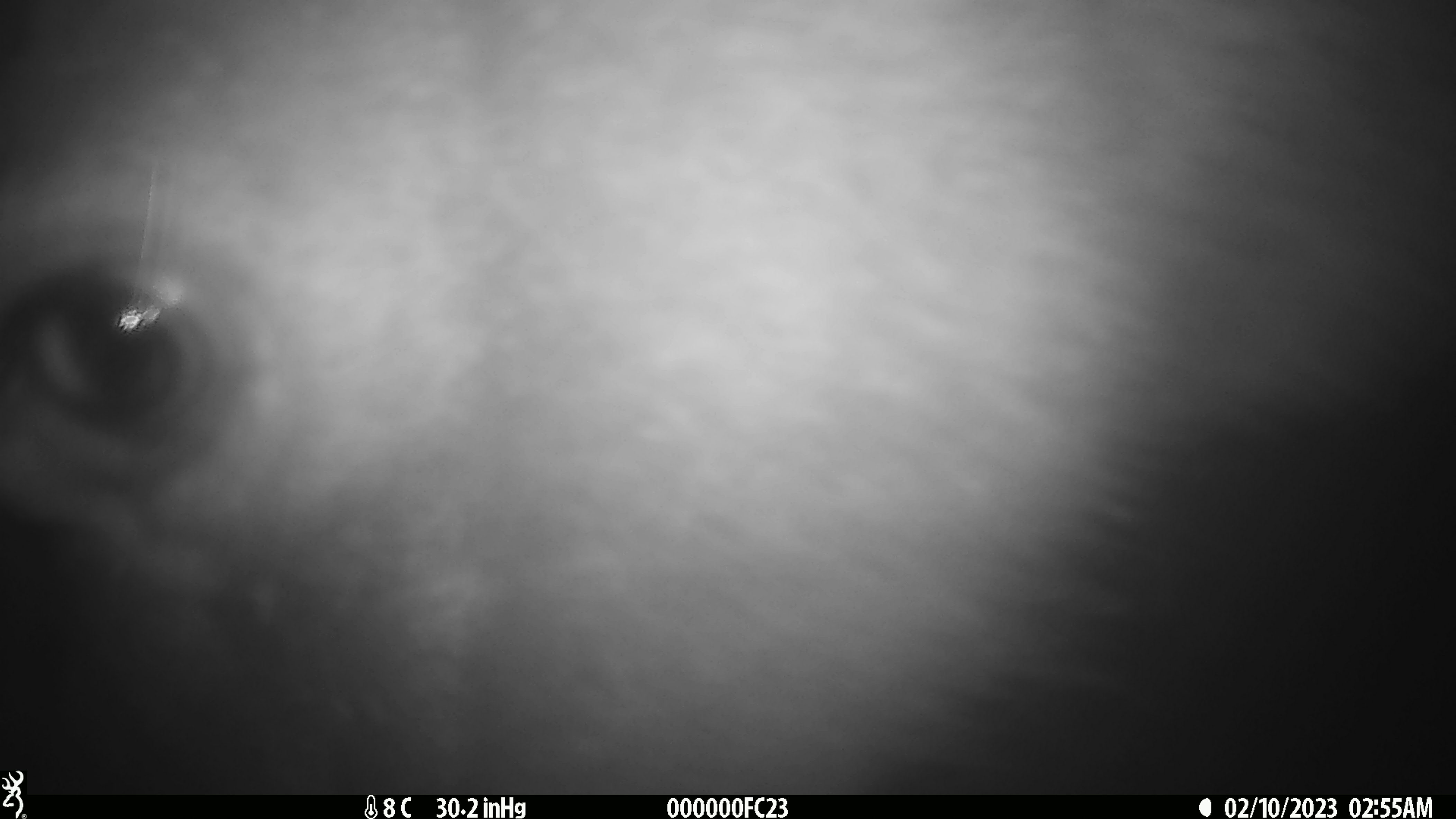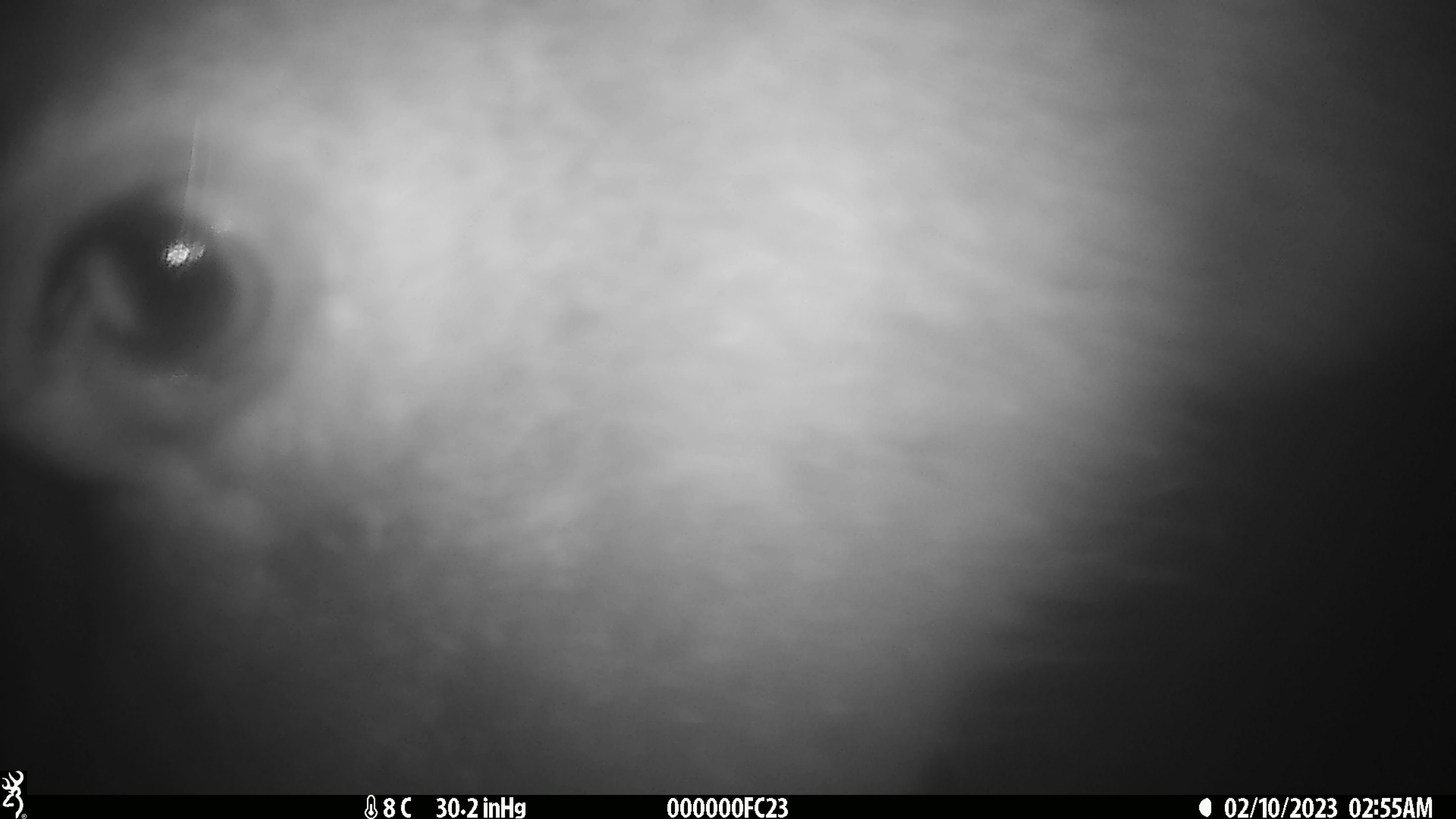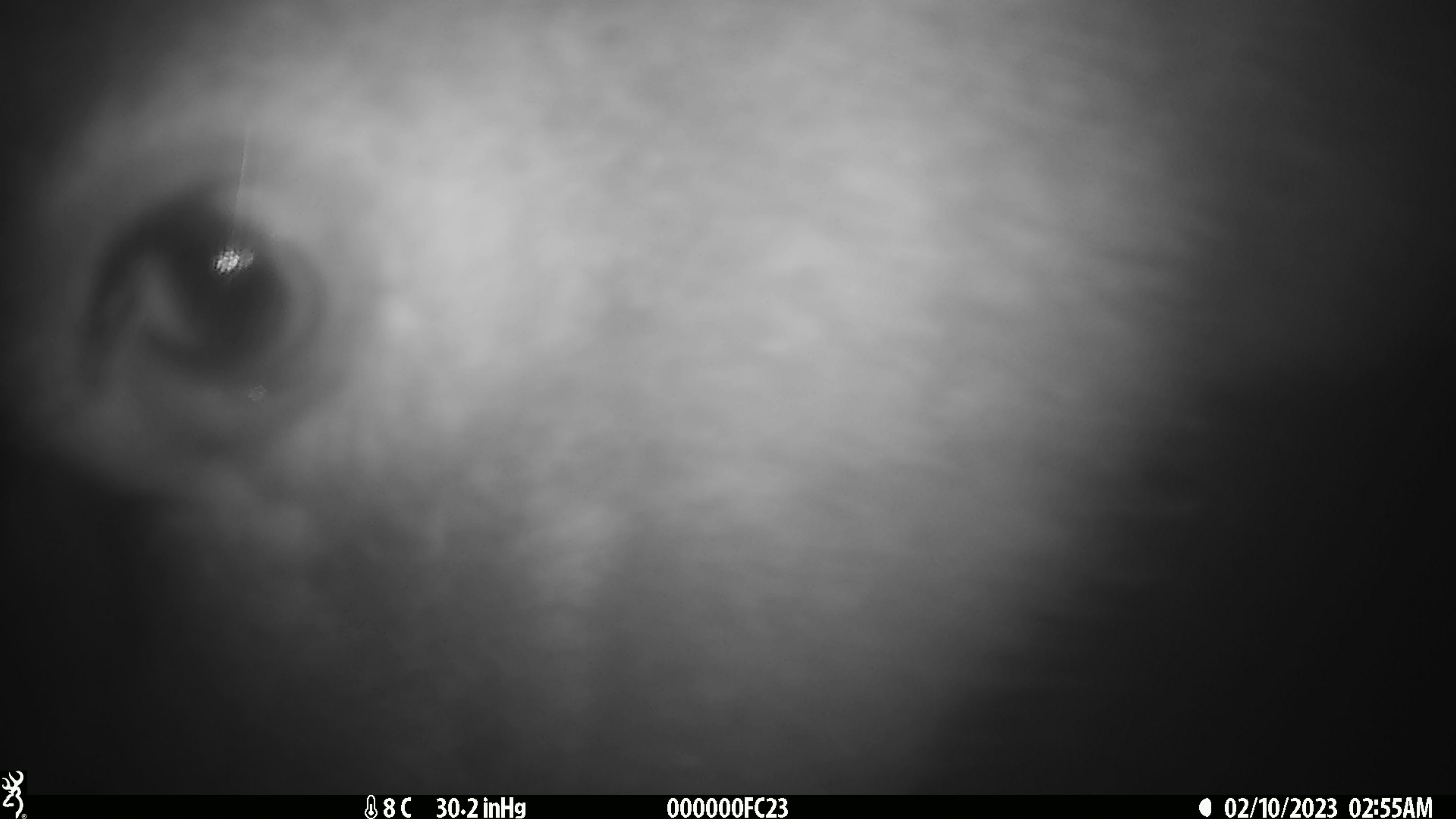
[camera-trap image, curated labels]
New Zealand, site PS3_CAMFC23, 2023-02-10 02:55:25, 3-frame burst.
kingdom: Animalia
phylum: Chordata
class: Mammalia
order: Artiodactyla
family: Cervidae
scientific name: Cervidae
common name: deer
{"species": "deer (Cervidae)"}